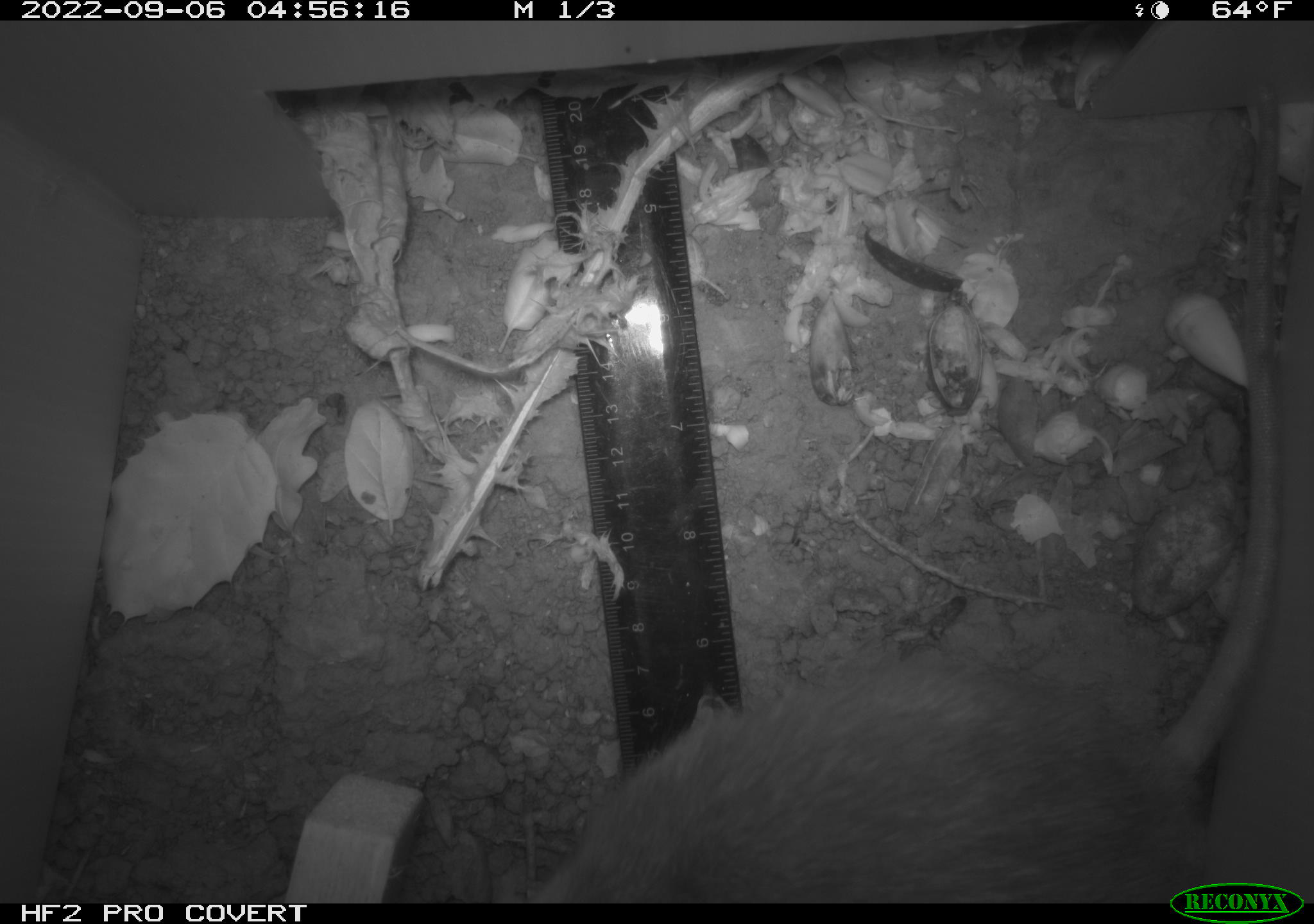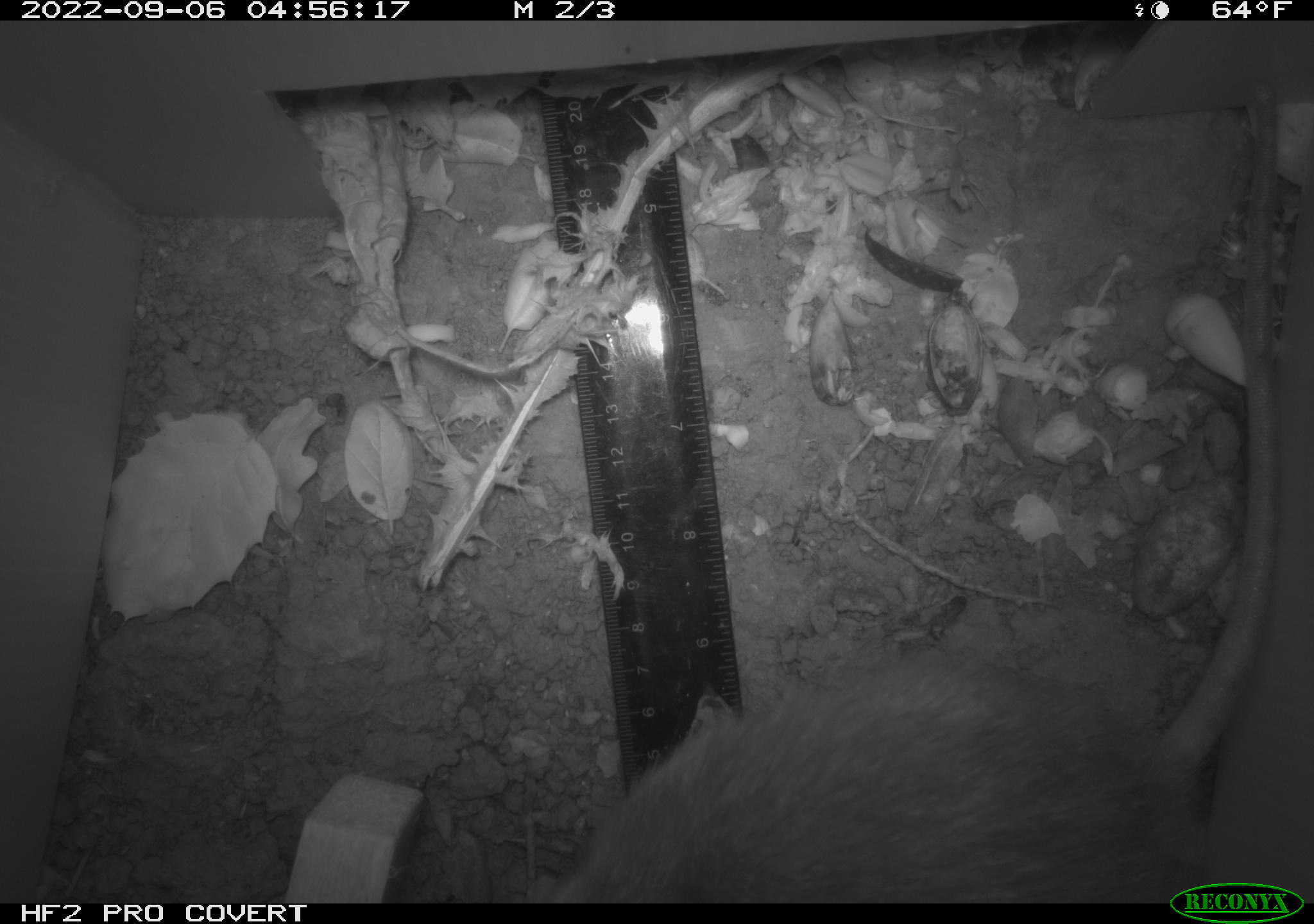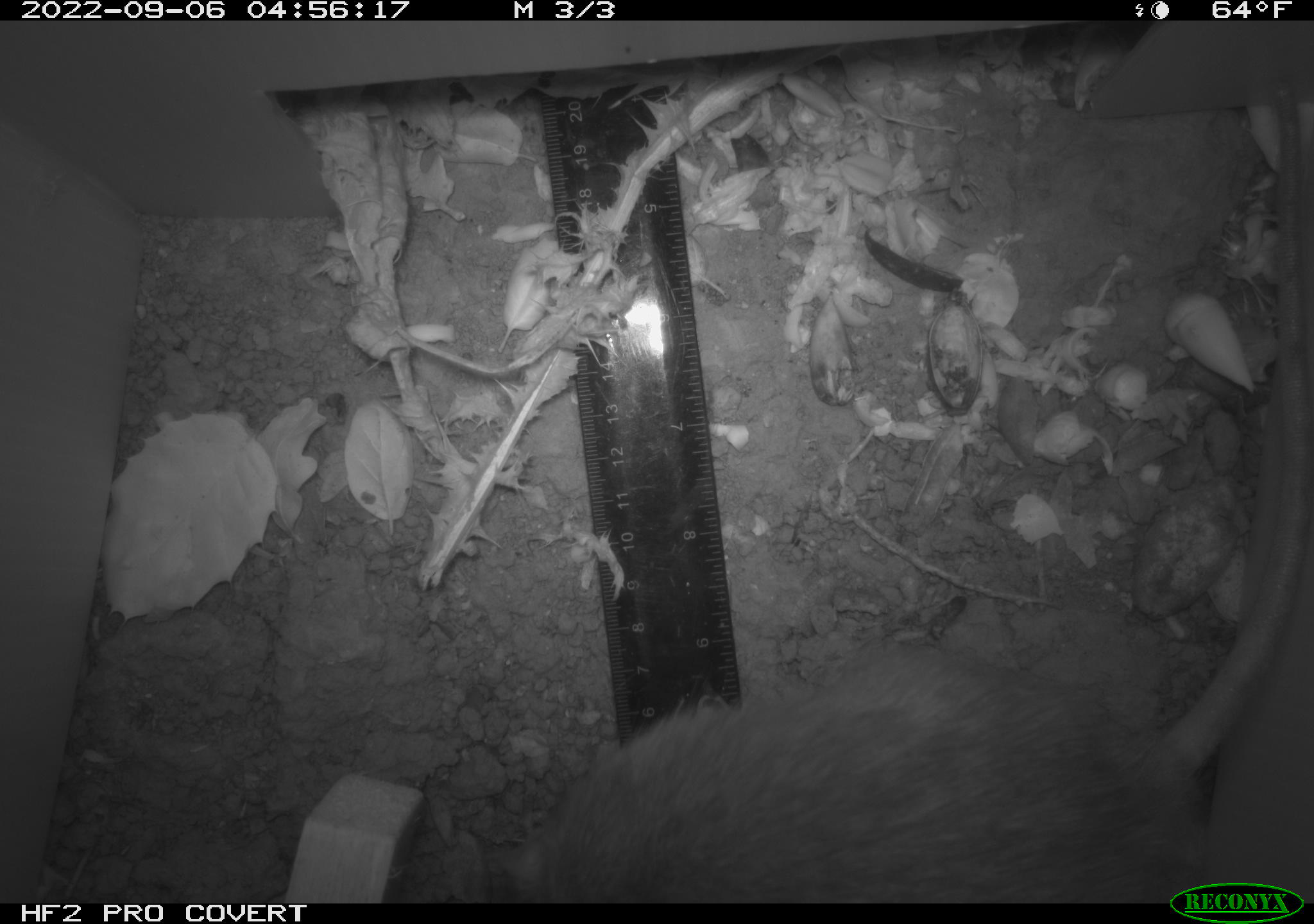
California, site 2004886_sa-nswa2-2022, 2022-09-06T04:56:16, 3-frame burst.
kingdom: Animalia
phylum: Chordata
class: Mammalia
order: Rodentia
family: Muridae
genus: Rattus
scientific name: Rattus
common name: rat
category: rattus species